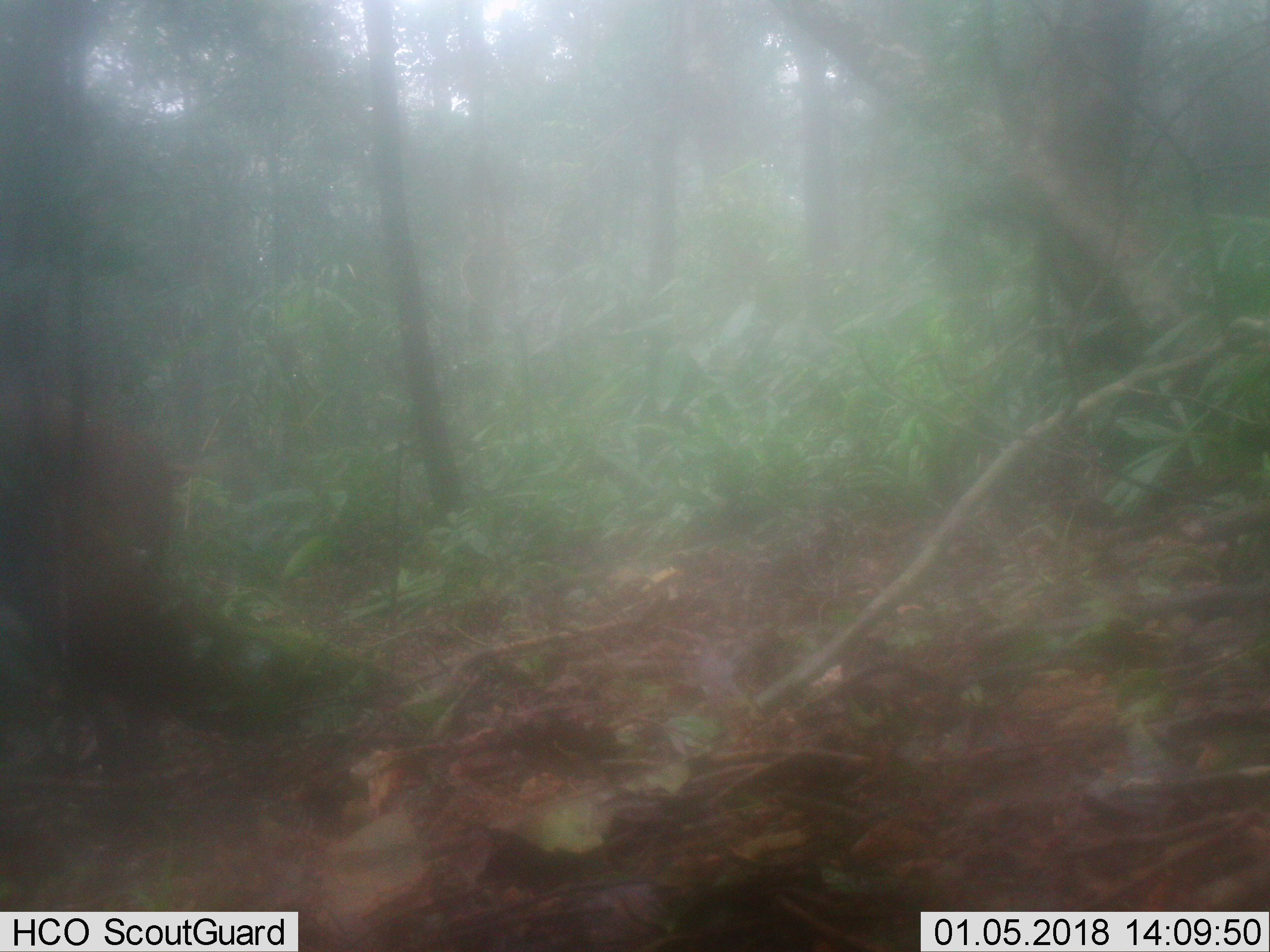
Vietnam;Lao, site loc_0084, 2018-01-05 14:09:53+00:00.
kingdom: Animalia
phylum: Chordata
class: Mammalia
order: Artiodactyla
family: Suidae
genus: Sus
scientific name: Sus scrofa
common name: eurasian wild pig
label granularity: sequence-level